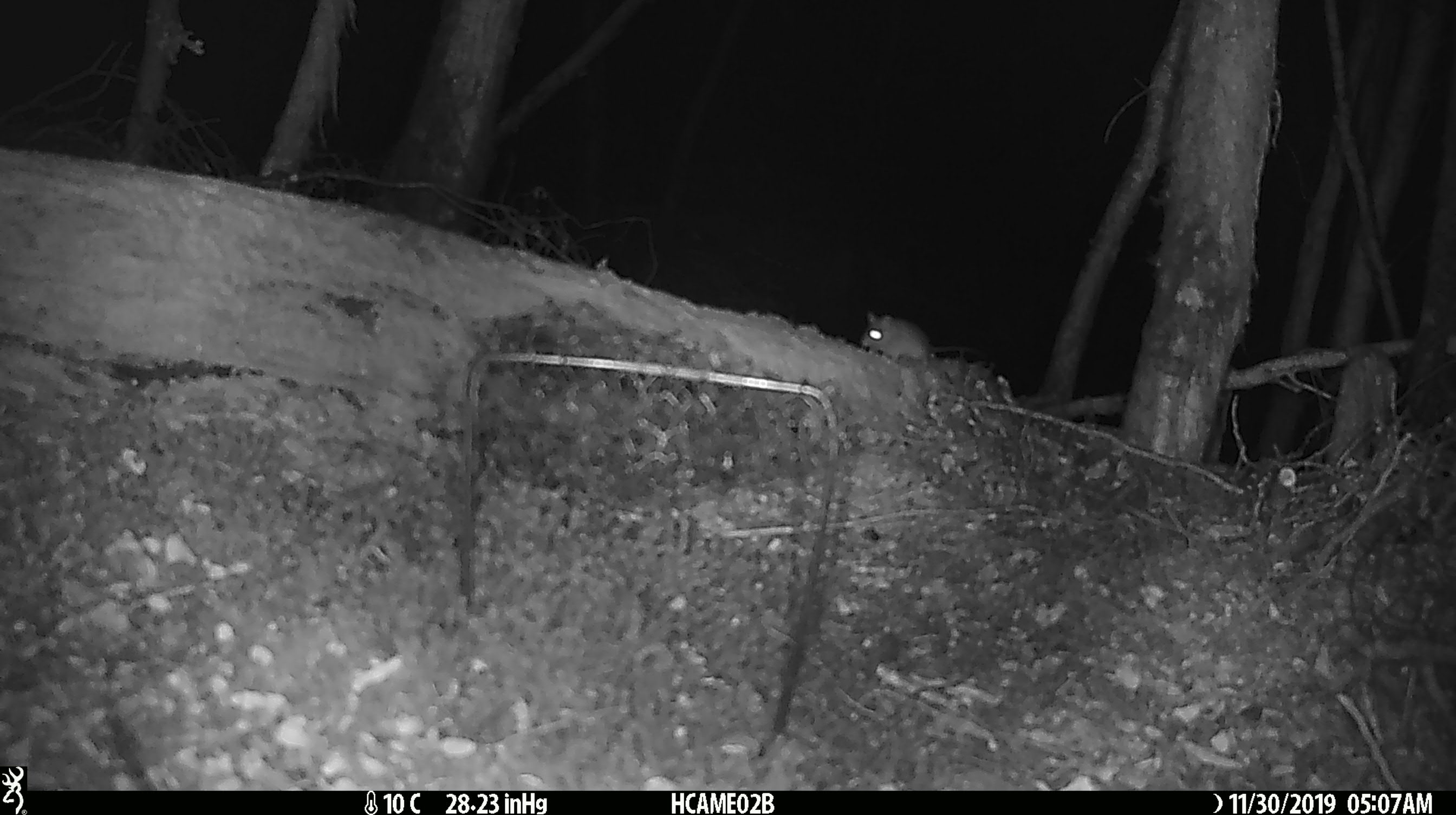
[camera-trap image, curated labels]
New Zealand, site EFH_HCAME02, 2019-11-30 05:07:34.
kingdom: Animalia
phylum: Chordata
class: Mammalia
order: Rodentia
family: Muridae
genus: Mus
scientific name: Mus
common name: mouse